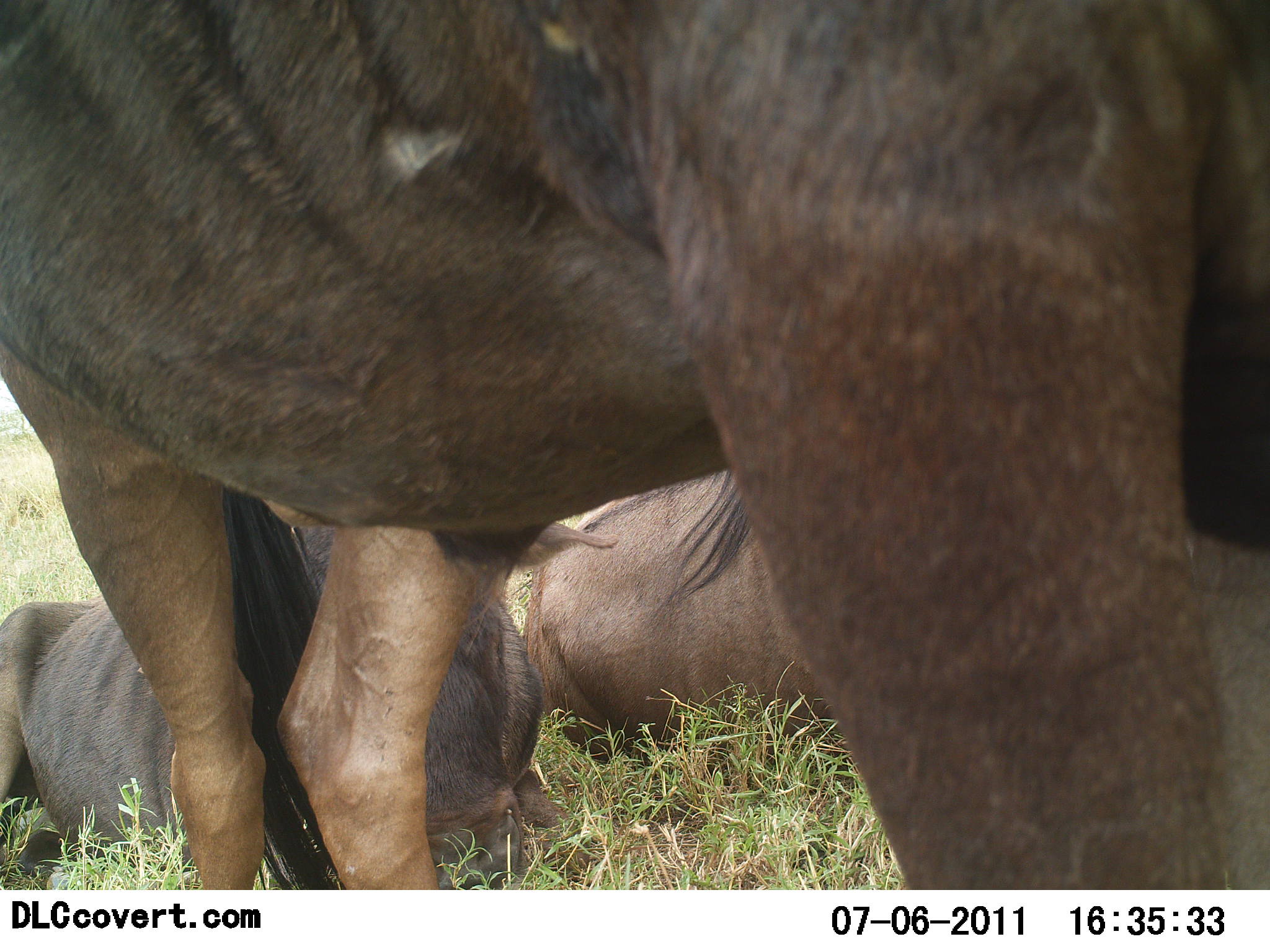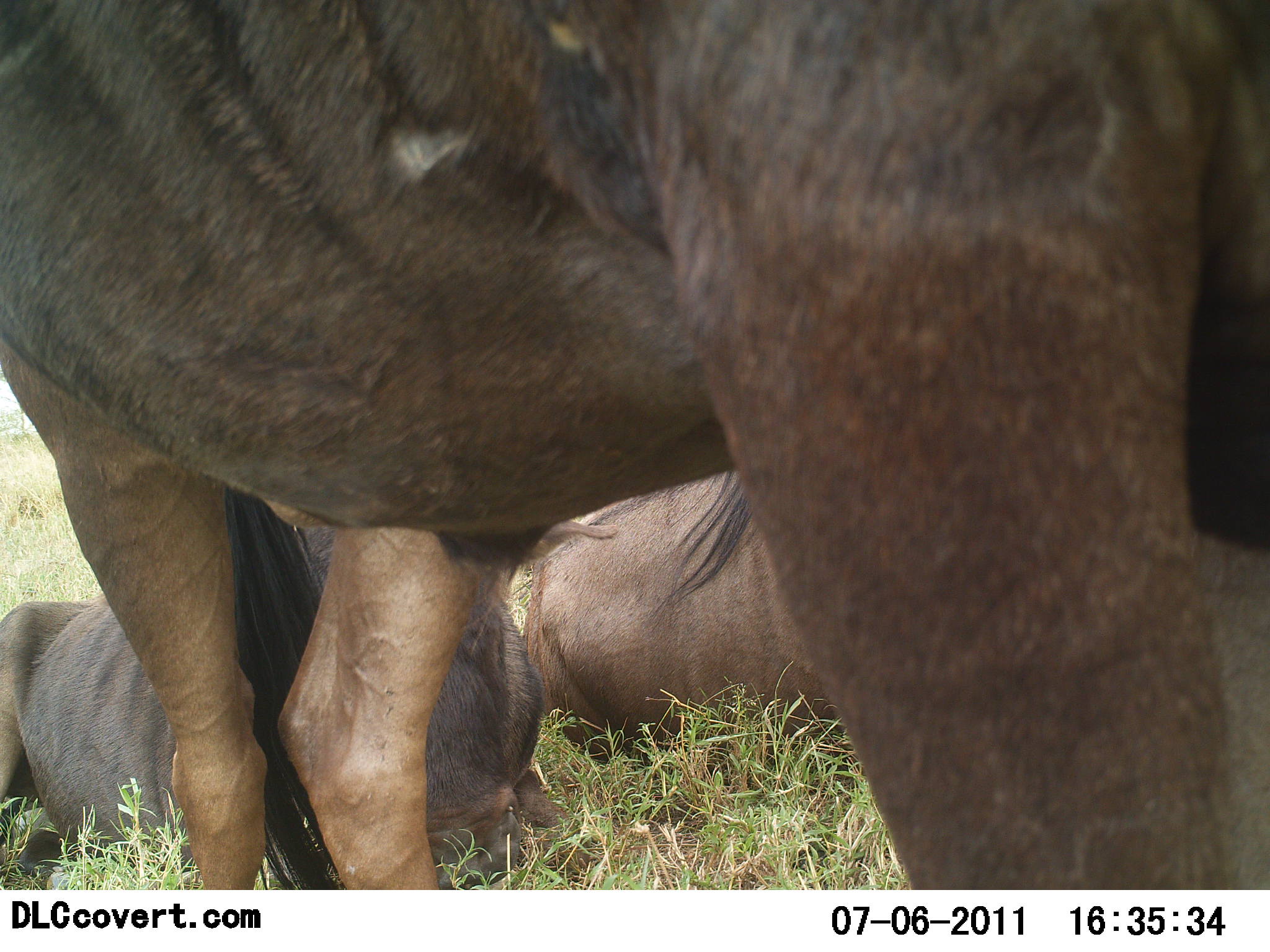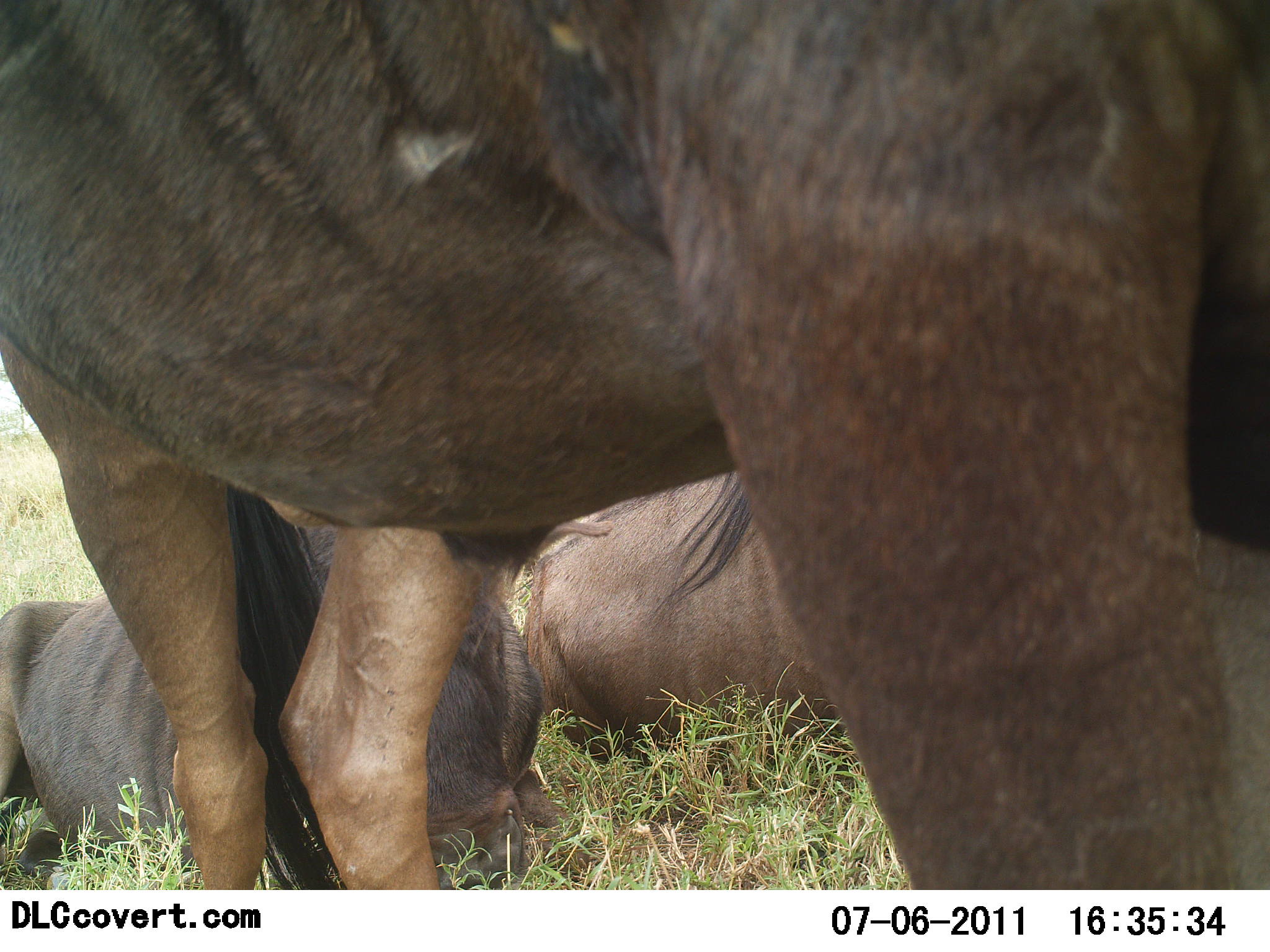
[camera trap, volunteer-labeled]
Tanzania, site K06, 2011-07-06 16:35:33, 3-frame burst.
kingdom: Animalia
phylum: Chordata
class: Mammalia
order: Artiodactyla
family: Bovidae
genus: Connochaetes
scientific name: Connochaetes taurinus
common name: blue wildebeest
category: wildebeest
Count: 3.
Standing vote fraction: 80%.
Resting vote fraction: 100%.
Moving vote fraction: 0%.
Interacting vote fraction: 7%.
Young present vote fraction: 13%.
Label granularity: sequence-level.